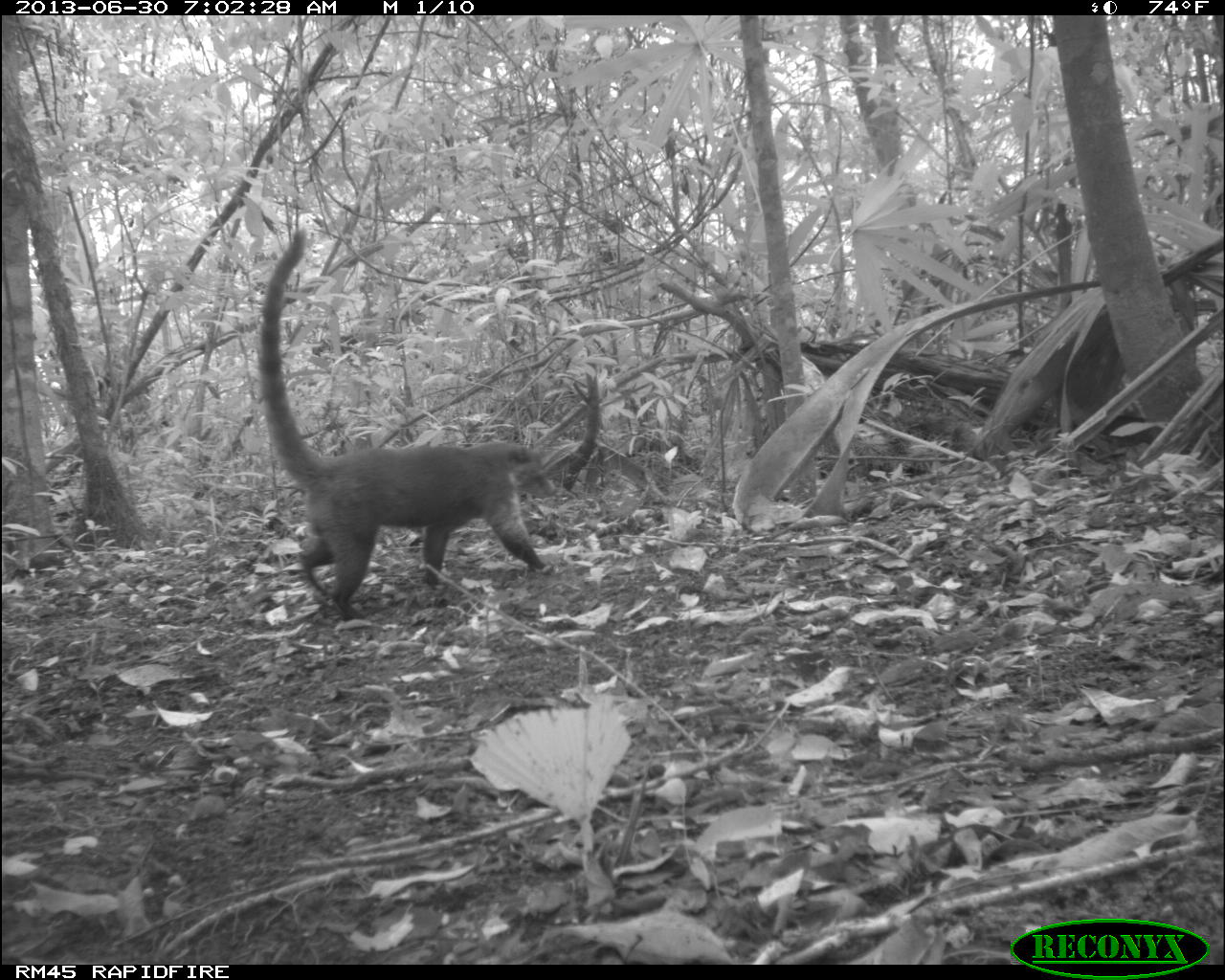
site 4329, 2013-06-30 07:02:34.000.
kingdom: Animalia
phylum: Chordata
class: Mammalia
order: Carnivora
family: Procyonidae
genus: Nasua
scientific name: Nasua narica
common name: white-nosed coati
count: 1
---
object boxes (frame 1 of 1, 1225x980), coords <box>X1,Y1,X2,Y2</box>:
nasua narica: <box>257,228,555,621</box>